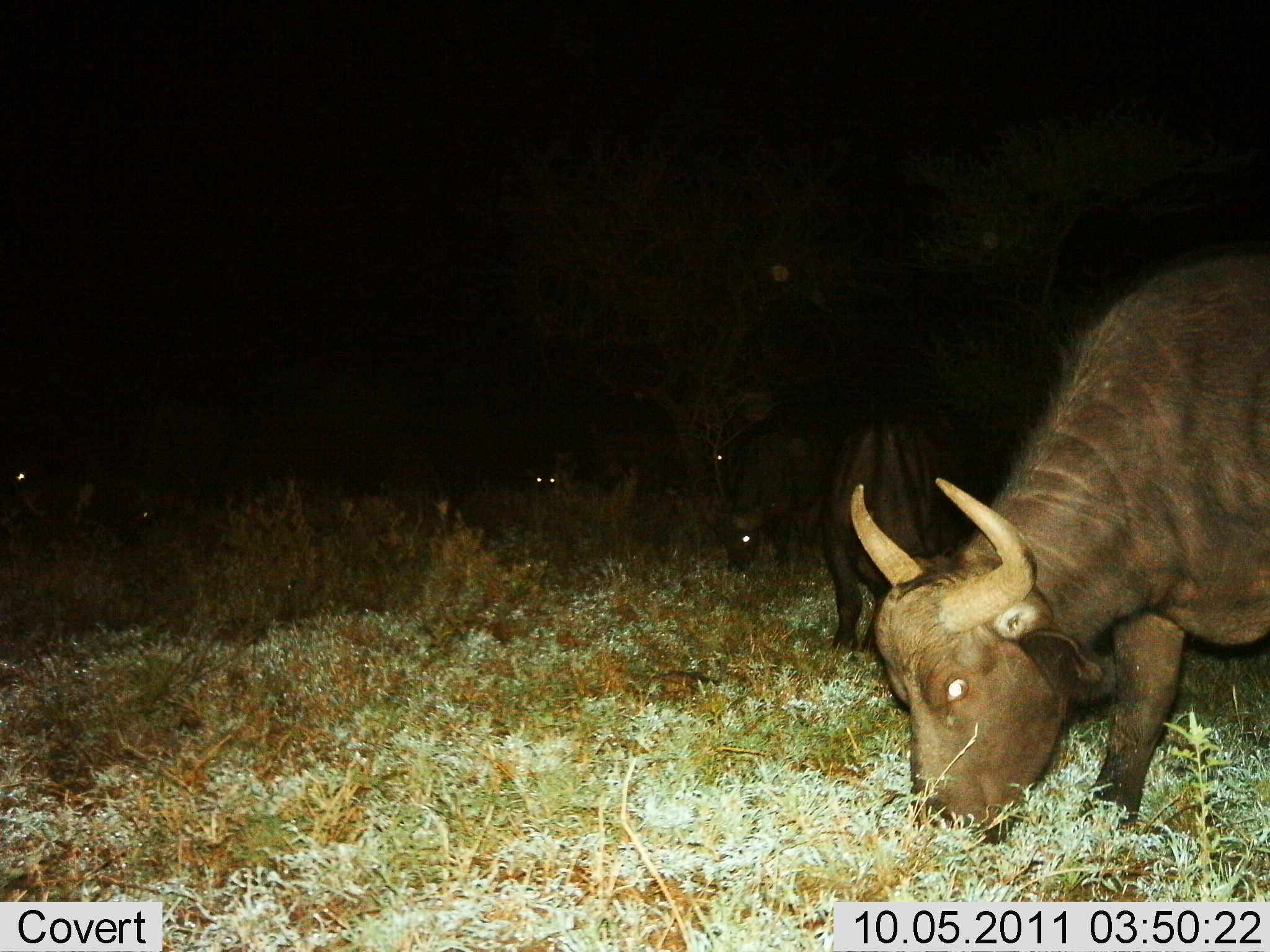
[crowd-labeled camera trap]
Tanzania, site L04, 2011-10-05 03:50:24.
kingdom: Animalia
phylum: Chordata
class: Mammalia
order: Artiodactyla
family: Bovidae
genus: Syncerus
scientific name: Syncerus caffer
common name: cape buffalo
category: buffalo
Buffalo (cape buffalo) (Syncerus caffer), count 6. Behavior (volunteer vote fractions): standing 17%, resting 0%, moving 0%, interacting 0%. Young present (vote fraction): 0%. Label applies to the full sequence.